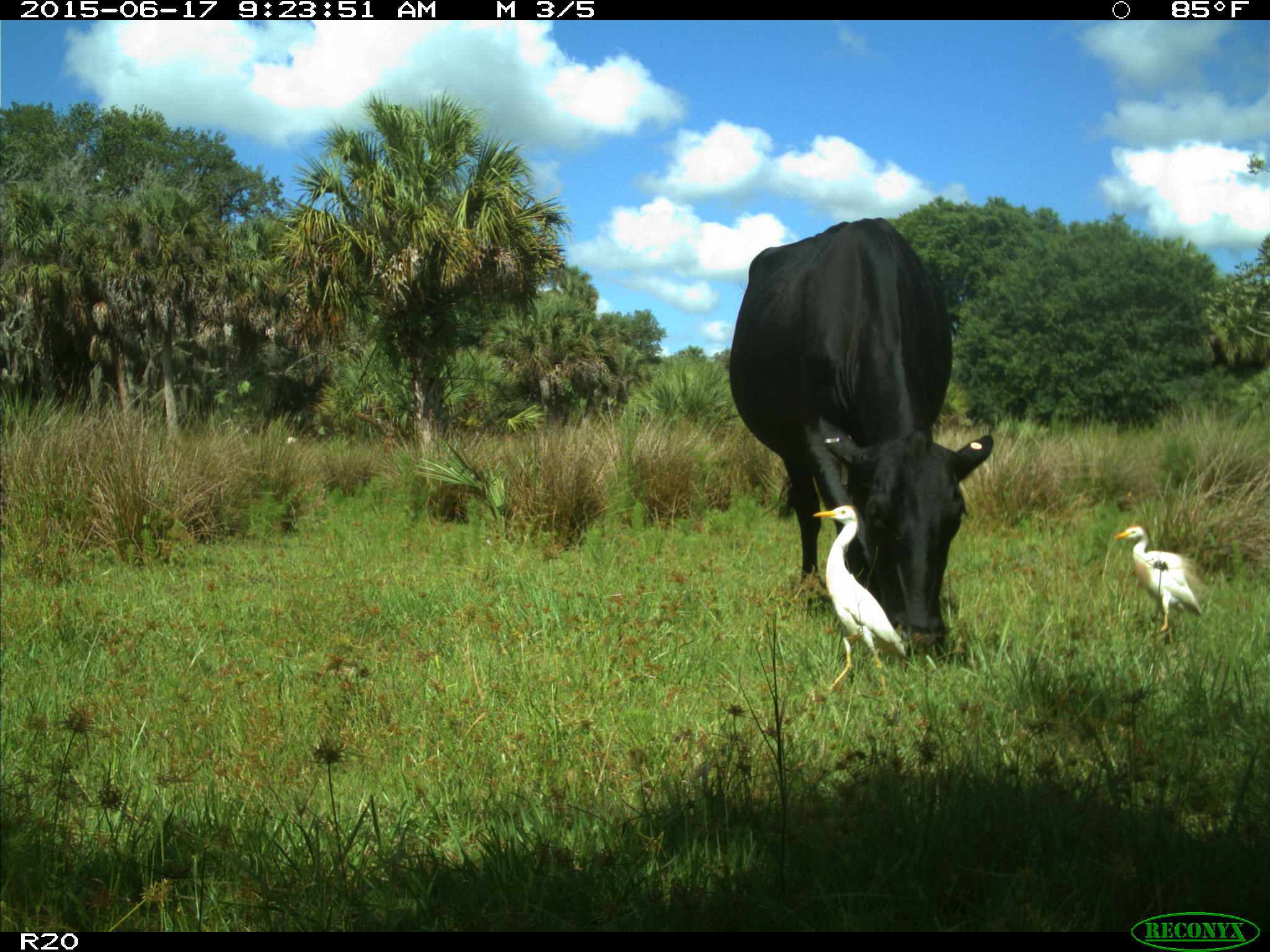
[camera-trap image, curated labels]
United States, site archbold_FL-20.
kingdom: Animalia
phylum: Chordata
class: Mammalia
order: Artiodactyla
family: Bovidae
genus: Bos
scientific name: Bos taurus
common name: domestic cow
Bos taurus (domestic cow).